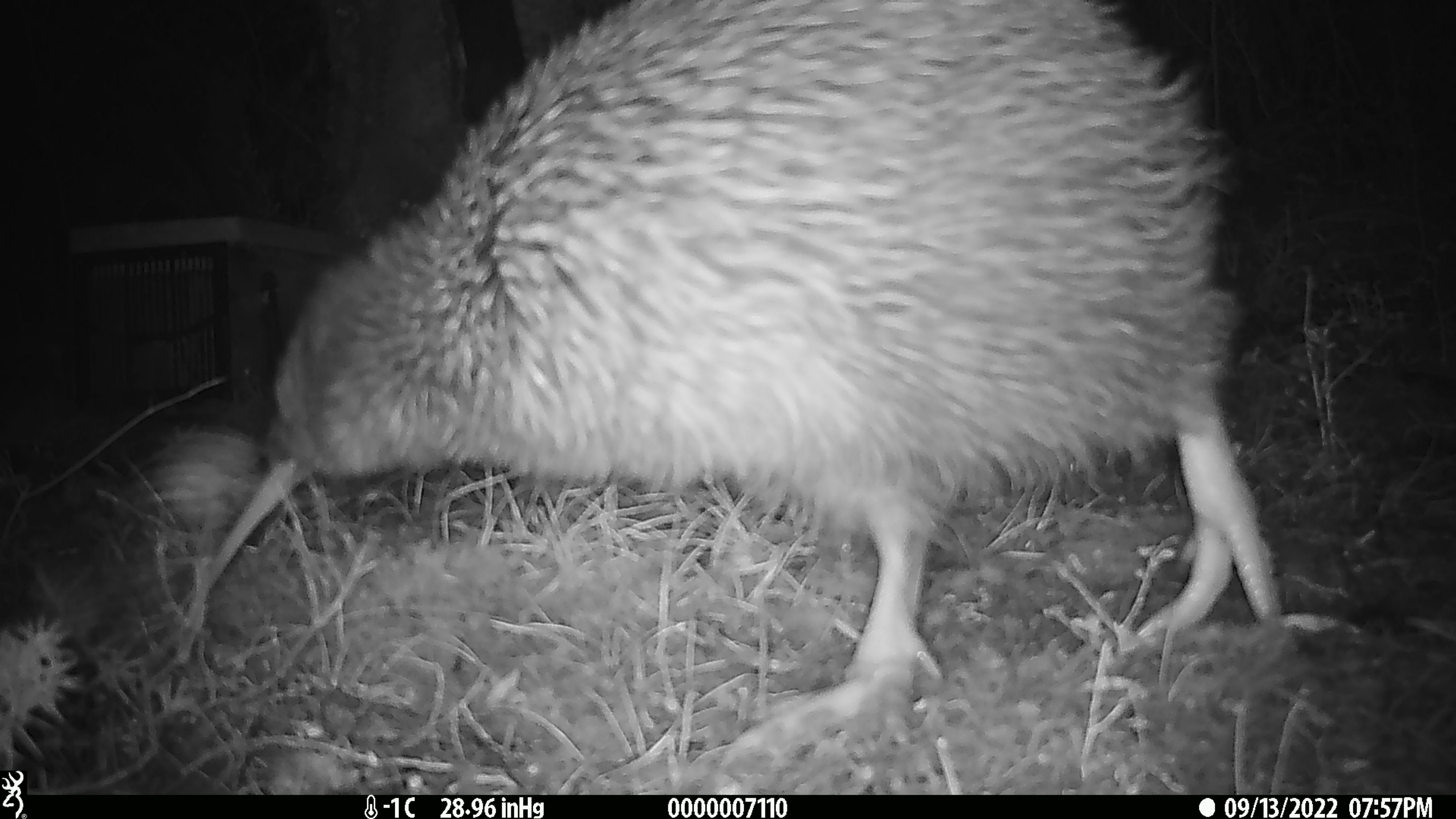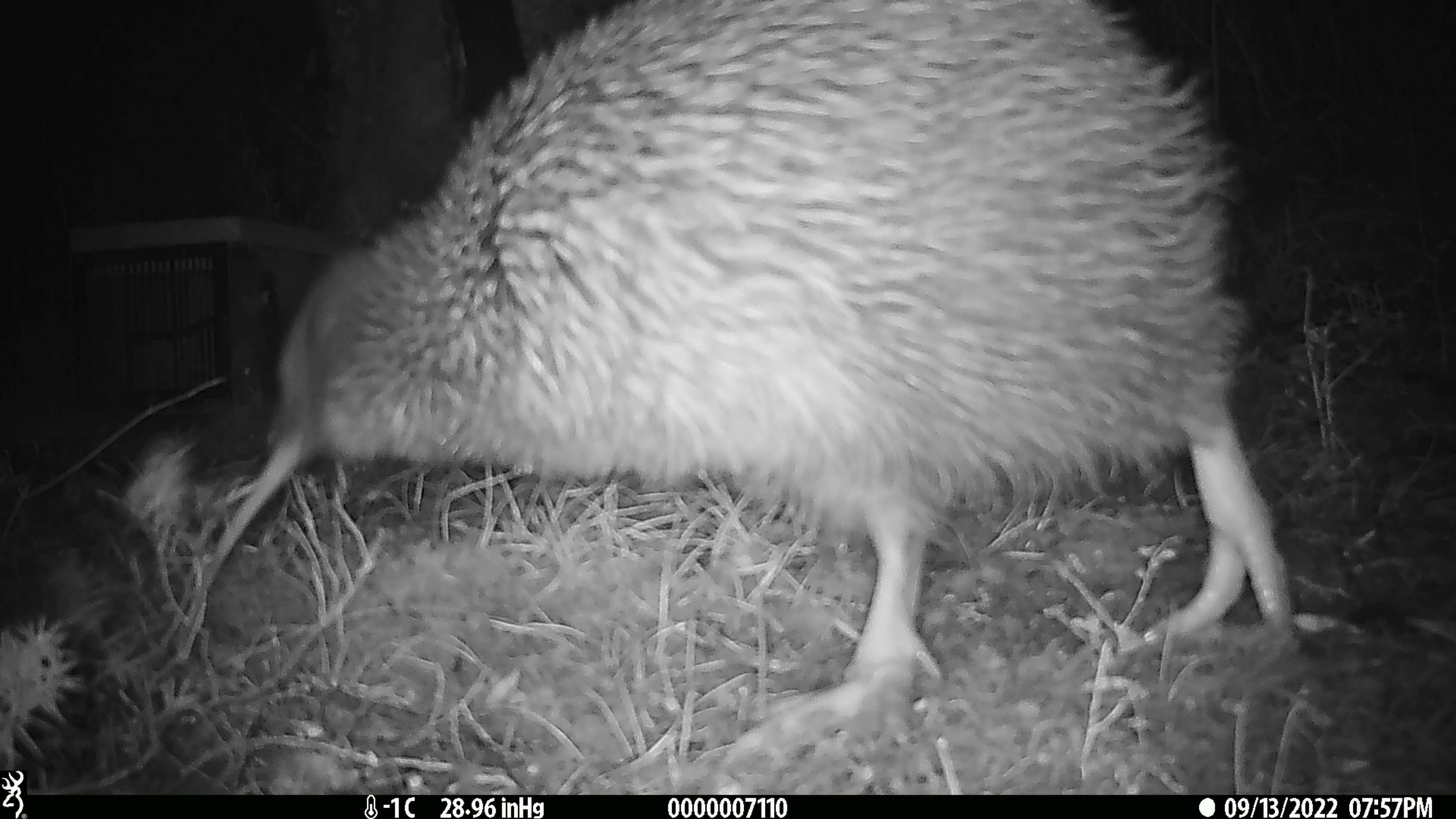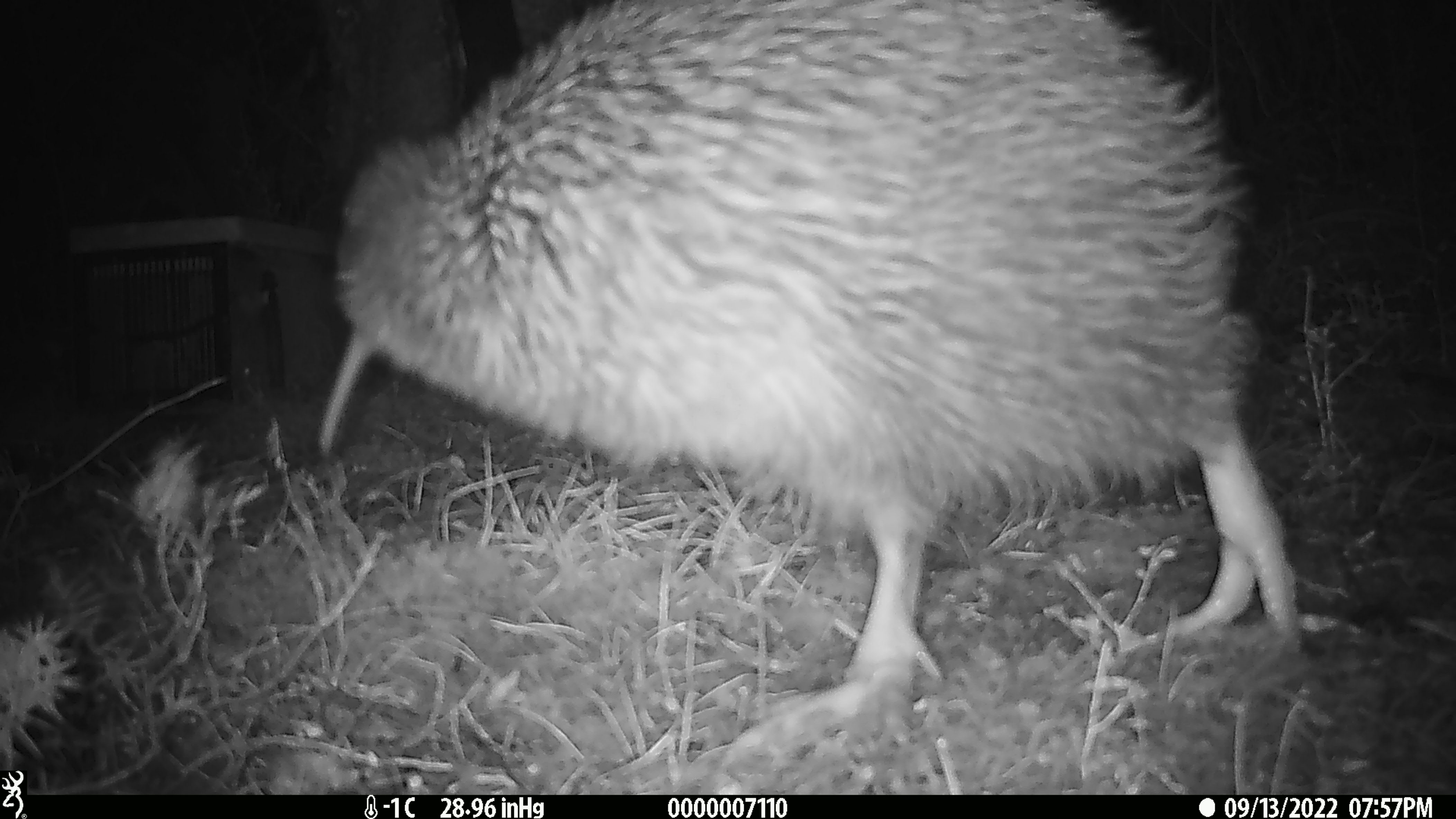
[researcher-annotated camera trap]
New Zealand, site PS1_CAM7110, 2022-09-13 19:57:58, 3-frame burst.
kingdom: Animalia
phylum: Chordata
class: Aves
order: Apterygiformes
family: Apterygidae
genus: Apteryx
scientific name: Apteryx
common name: kiwi